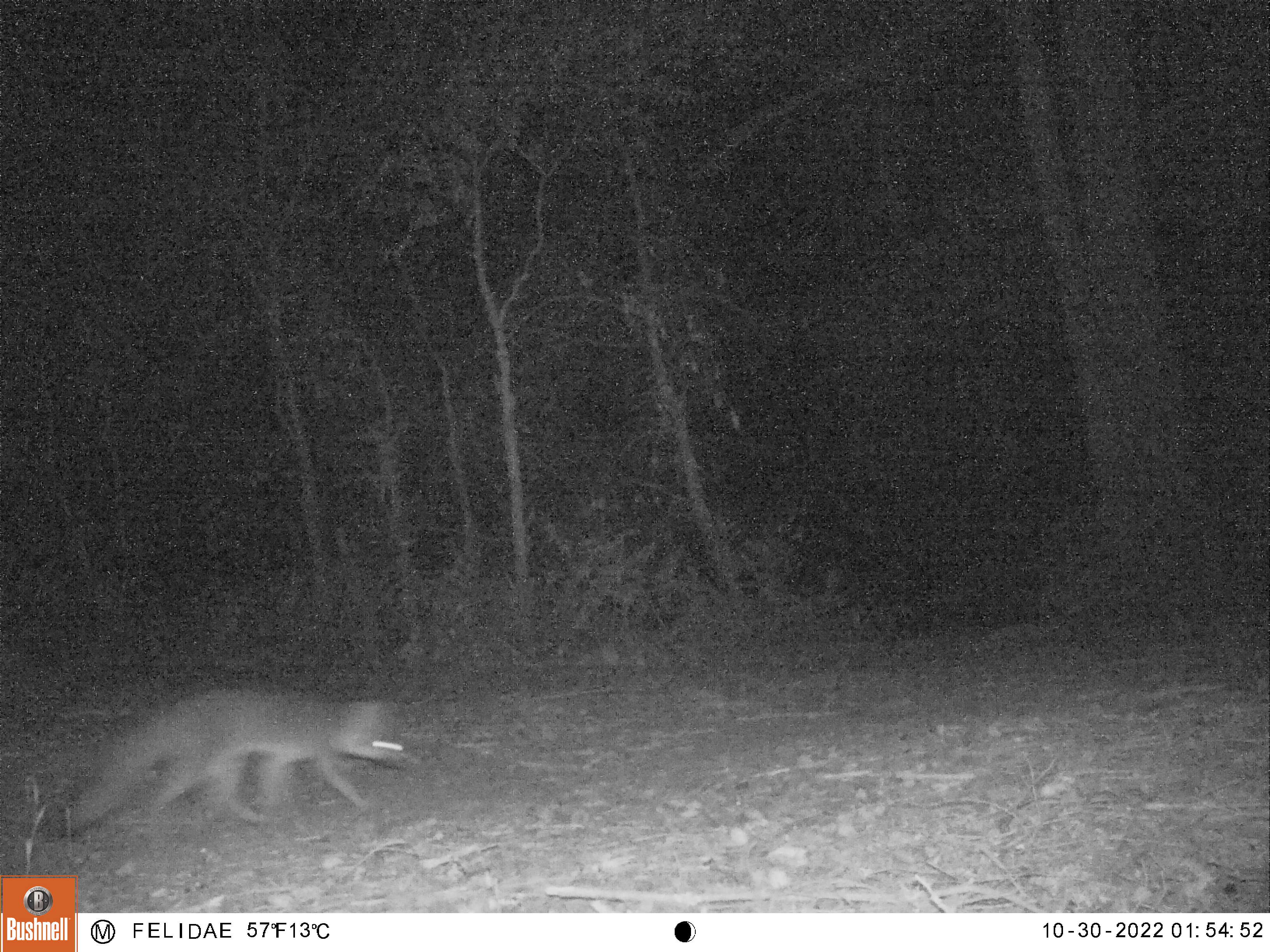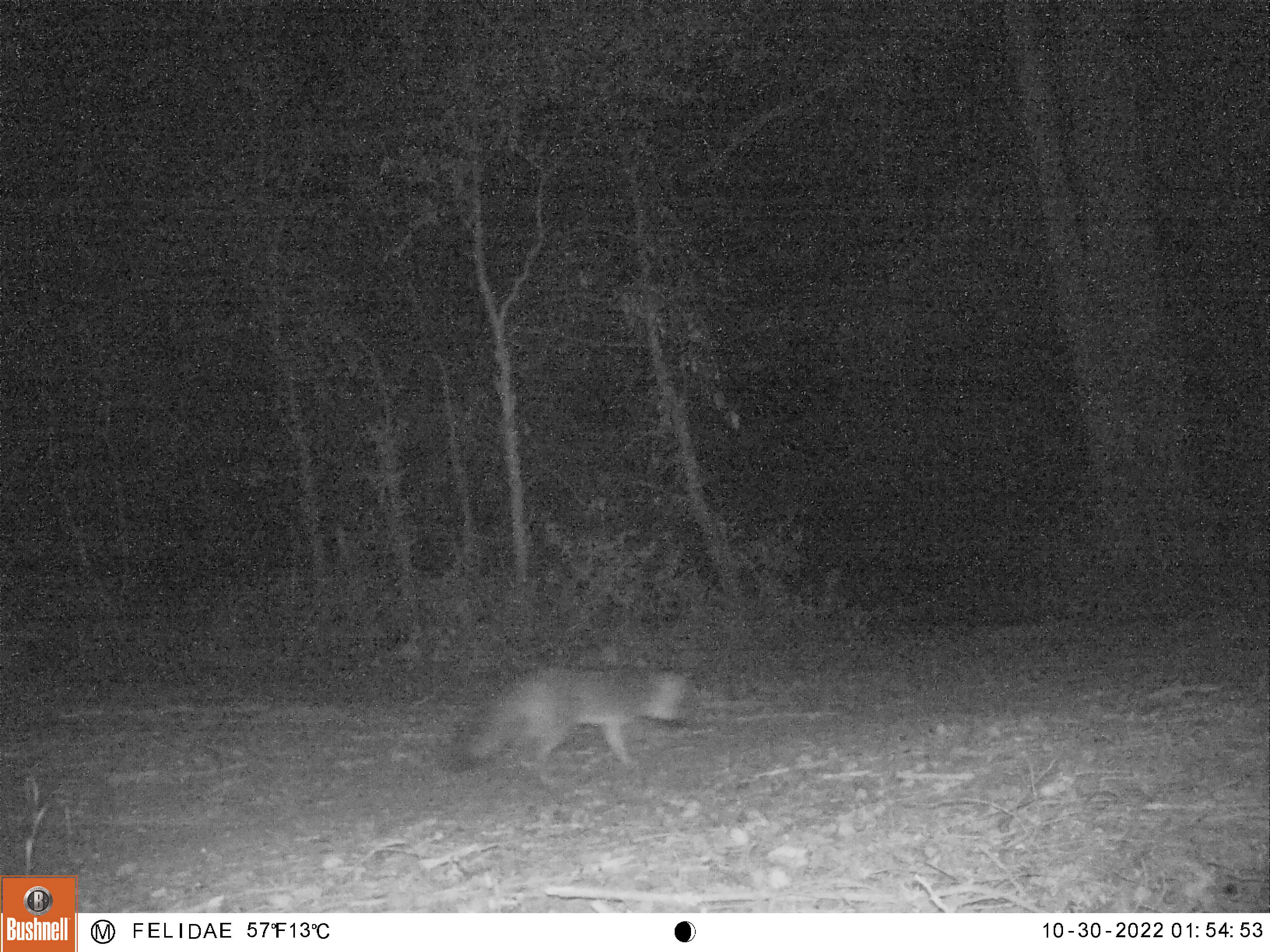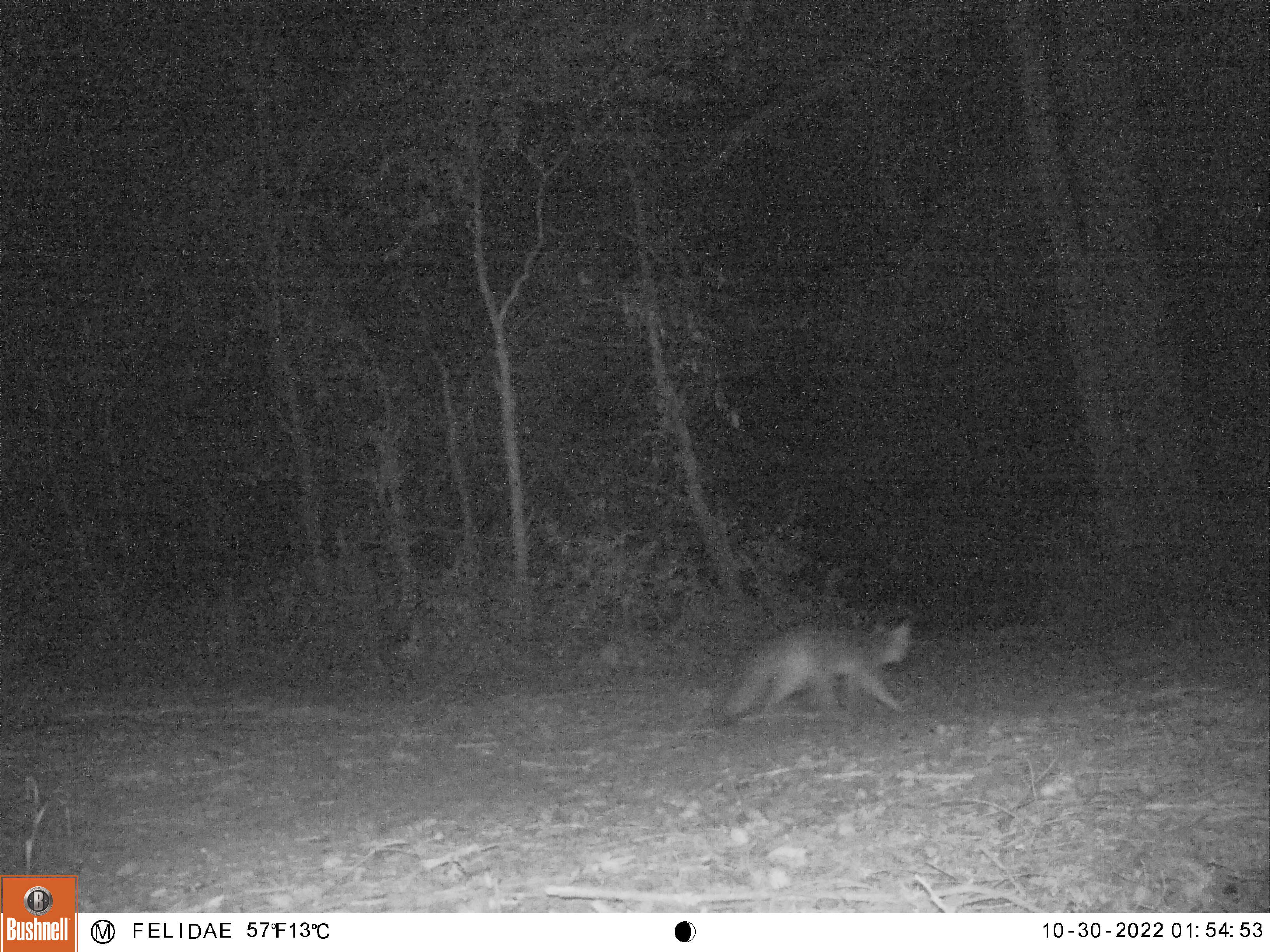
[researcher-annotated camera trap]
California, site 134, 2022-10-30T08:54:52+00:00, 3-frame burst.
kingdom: Animalia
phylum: Chordata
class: Mammalia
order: Carnivora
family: Canidae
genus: Urocyon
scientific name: Urocyon cinereoargenteus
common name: gray fox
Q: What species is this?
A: Gray fox (Urocyon cinereoargenteus).